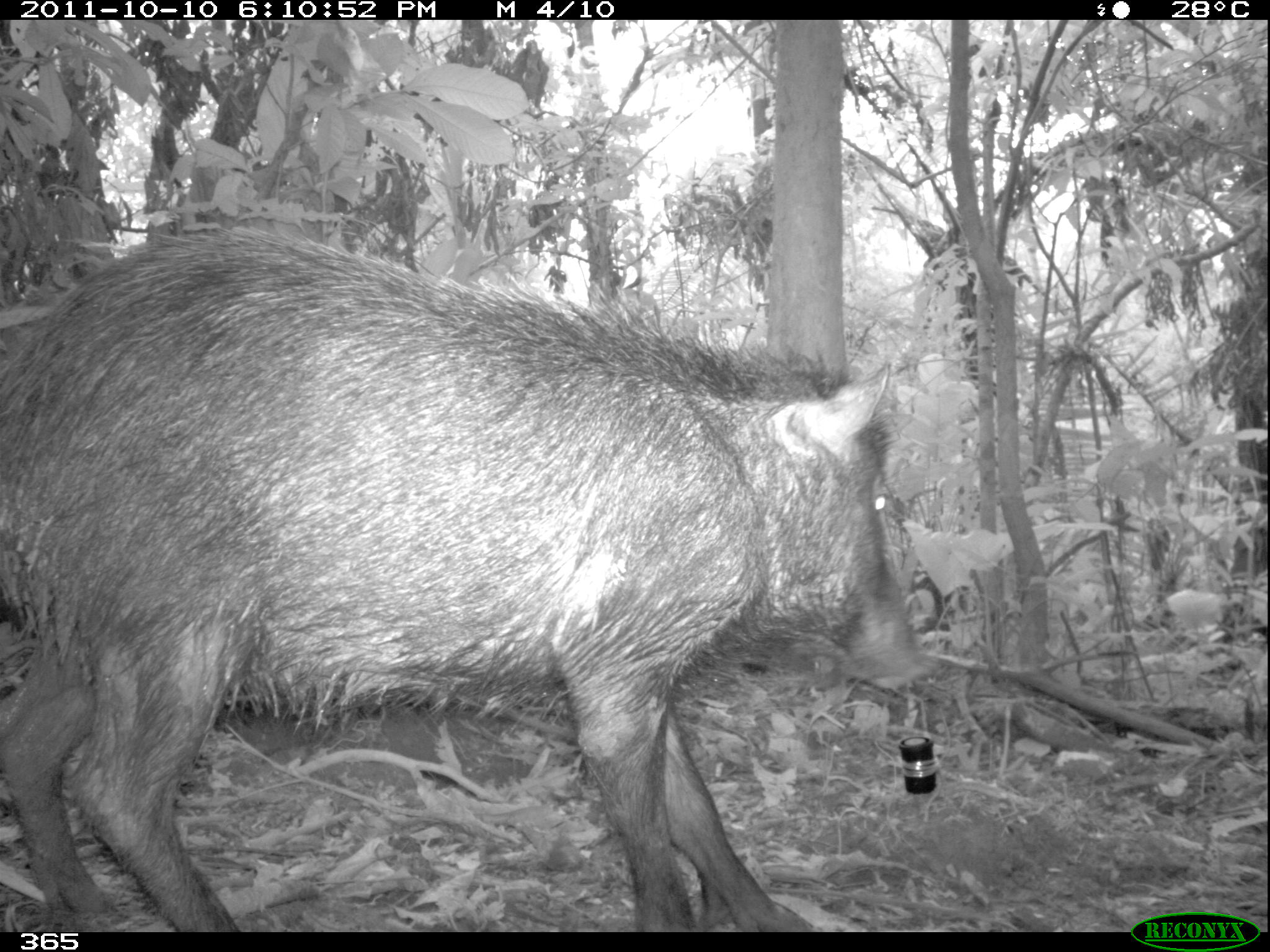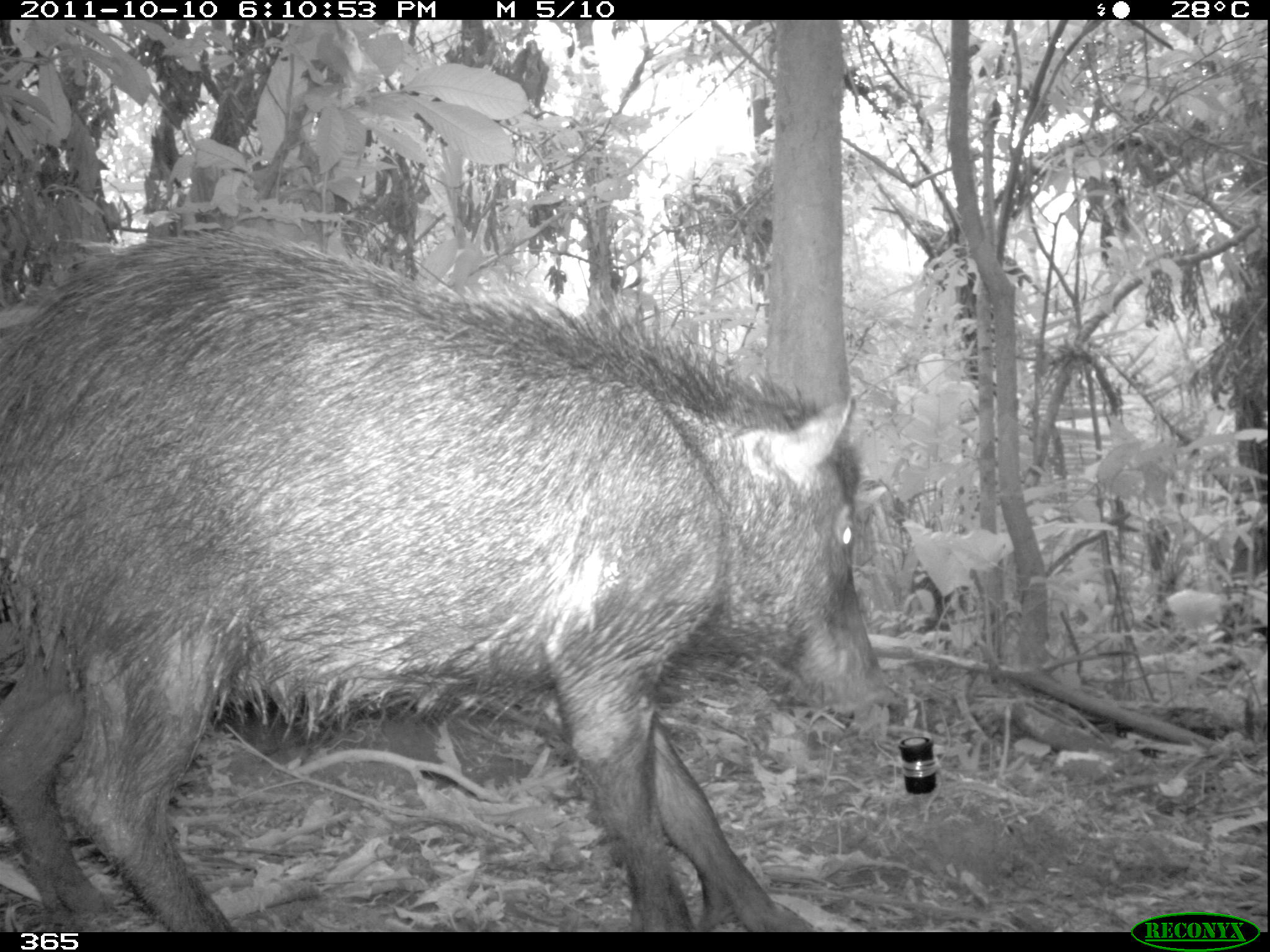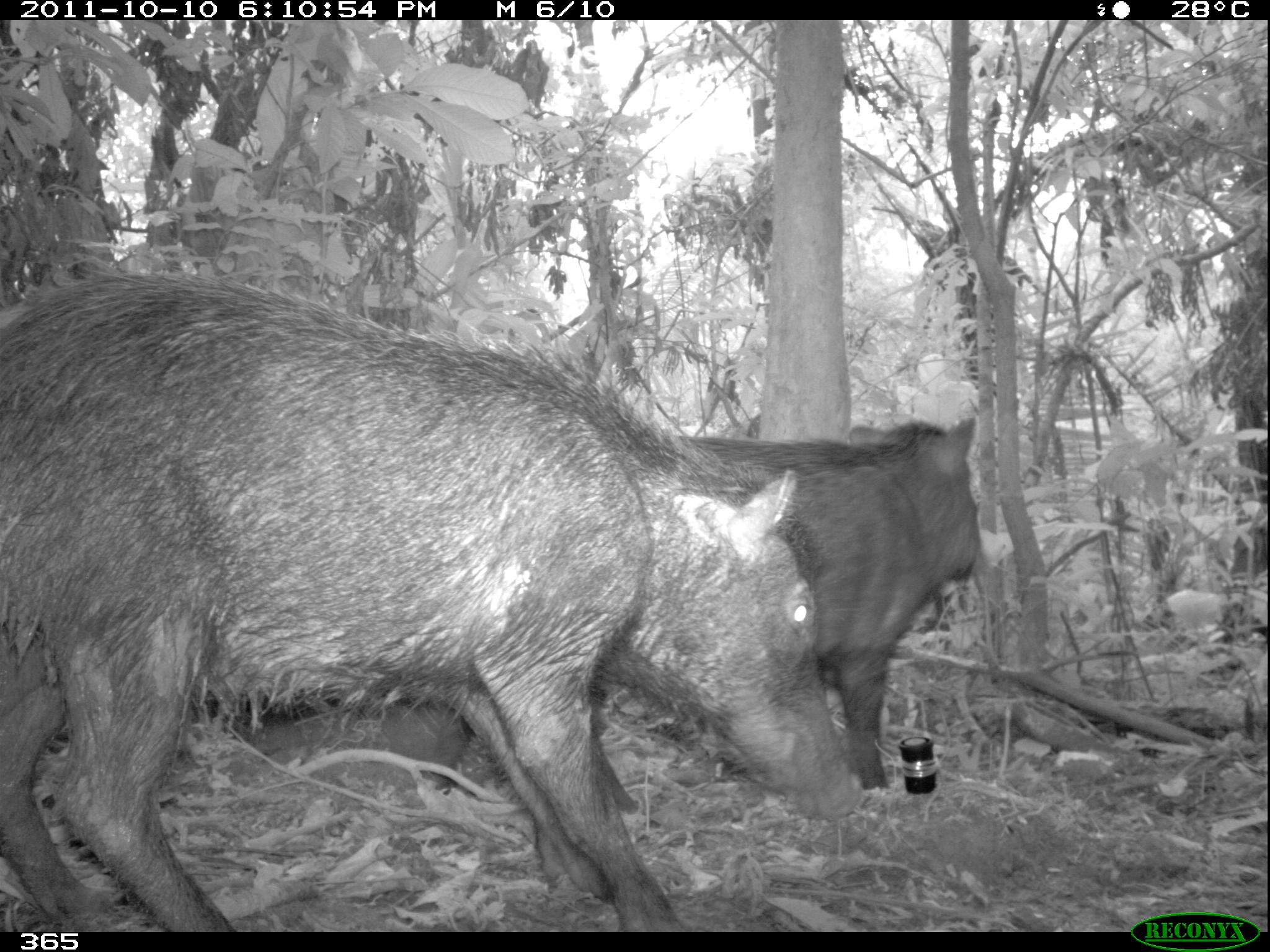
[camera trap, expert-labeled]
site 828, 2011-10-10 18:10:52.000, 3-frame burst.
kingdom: Animalia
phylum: Chordata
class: Mammalia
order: Artiodactyla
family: Tayassuidae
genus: Tayassu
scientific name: Tayassu pecari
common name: white-lipped peccary